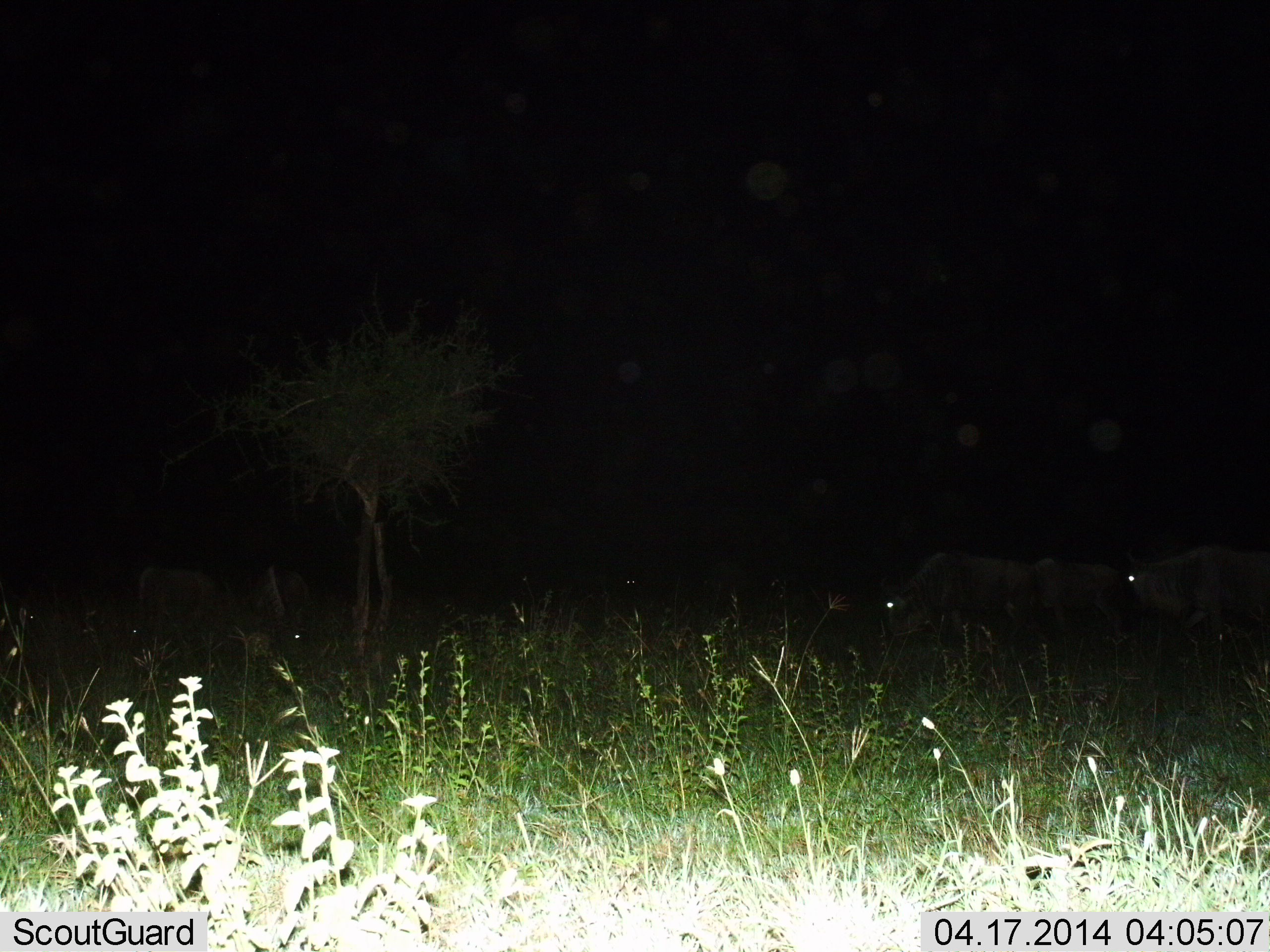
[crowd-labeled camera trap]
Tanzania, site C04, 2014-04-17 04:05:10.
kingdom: Animalia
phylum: Chordata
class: Mammalia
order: Artiodactyla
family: Bovidae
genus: Connochaetes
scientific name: Connochaetes taurinus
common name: blue wildebeest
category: wildebeest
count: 5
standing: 50%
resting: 10%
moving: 30%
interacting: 0%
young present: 0%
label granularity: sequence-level